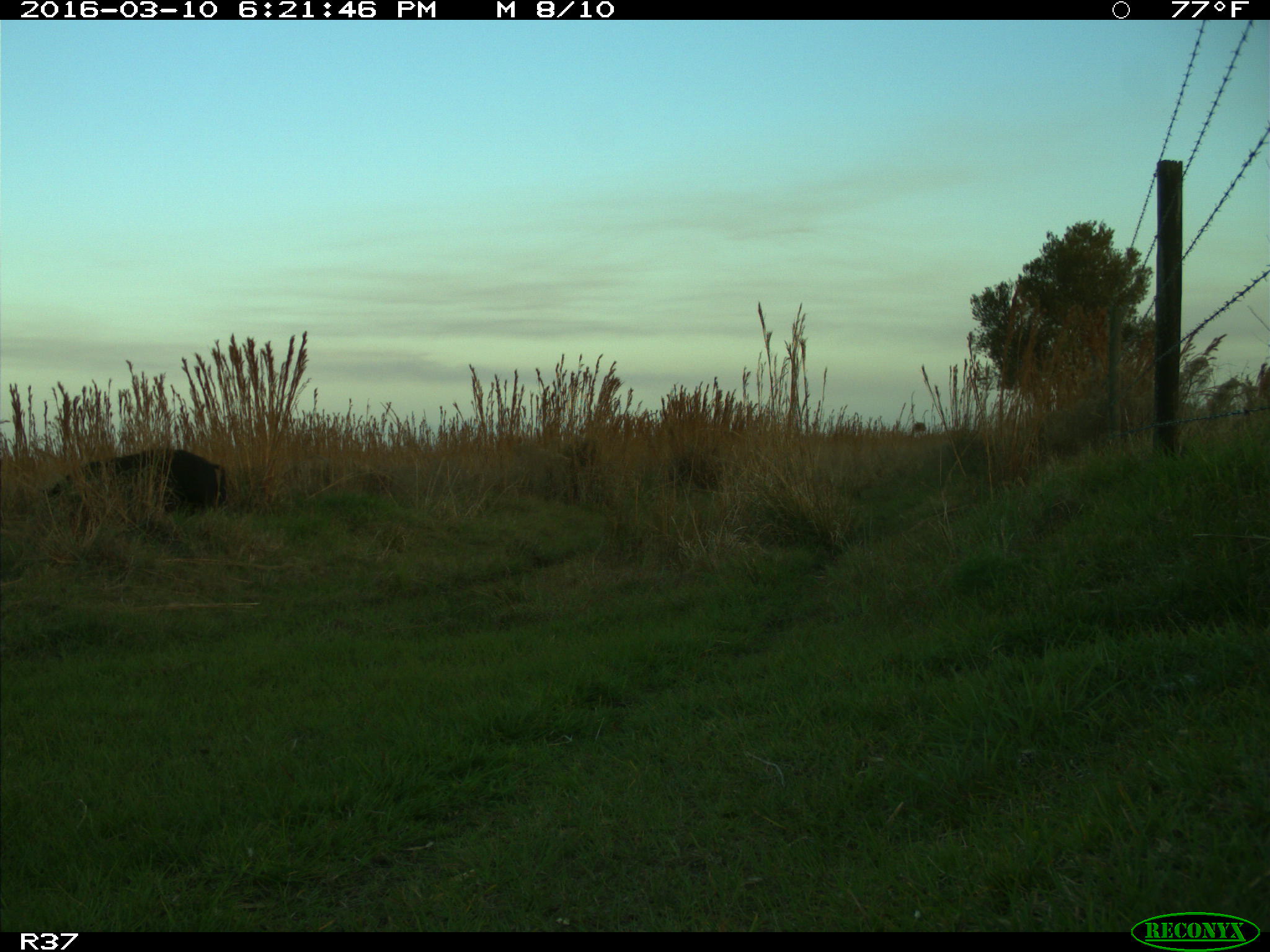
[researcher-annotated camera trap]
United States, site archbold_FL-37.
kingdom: Animalia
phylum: Chordata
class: Mammalia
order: Artiodactyla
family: Suidae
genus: Sus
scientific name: Sus scrofa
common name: wild boar